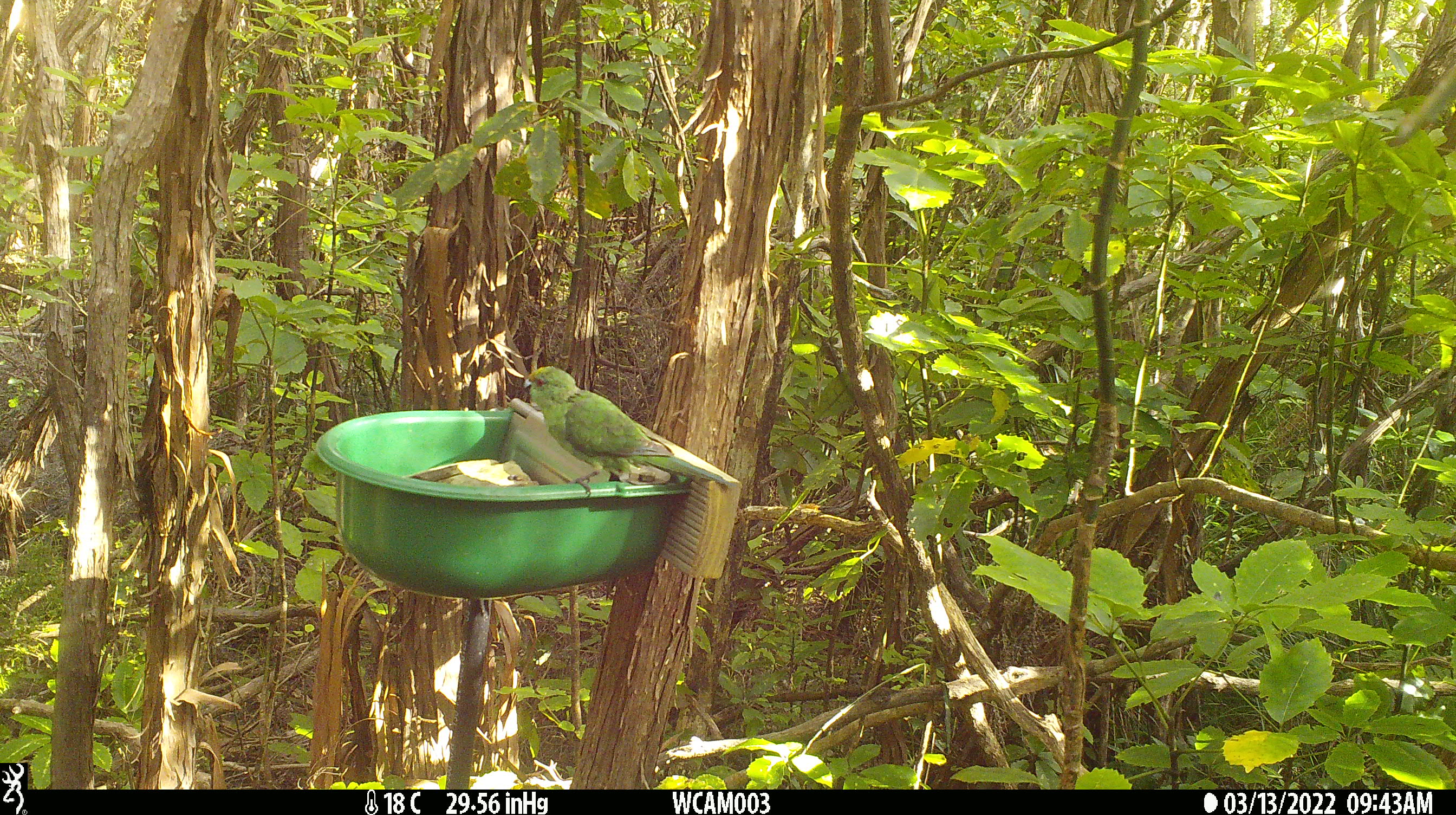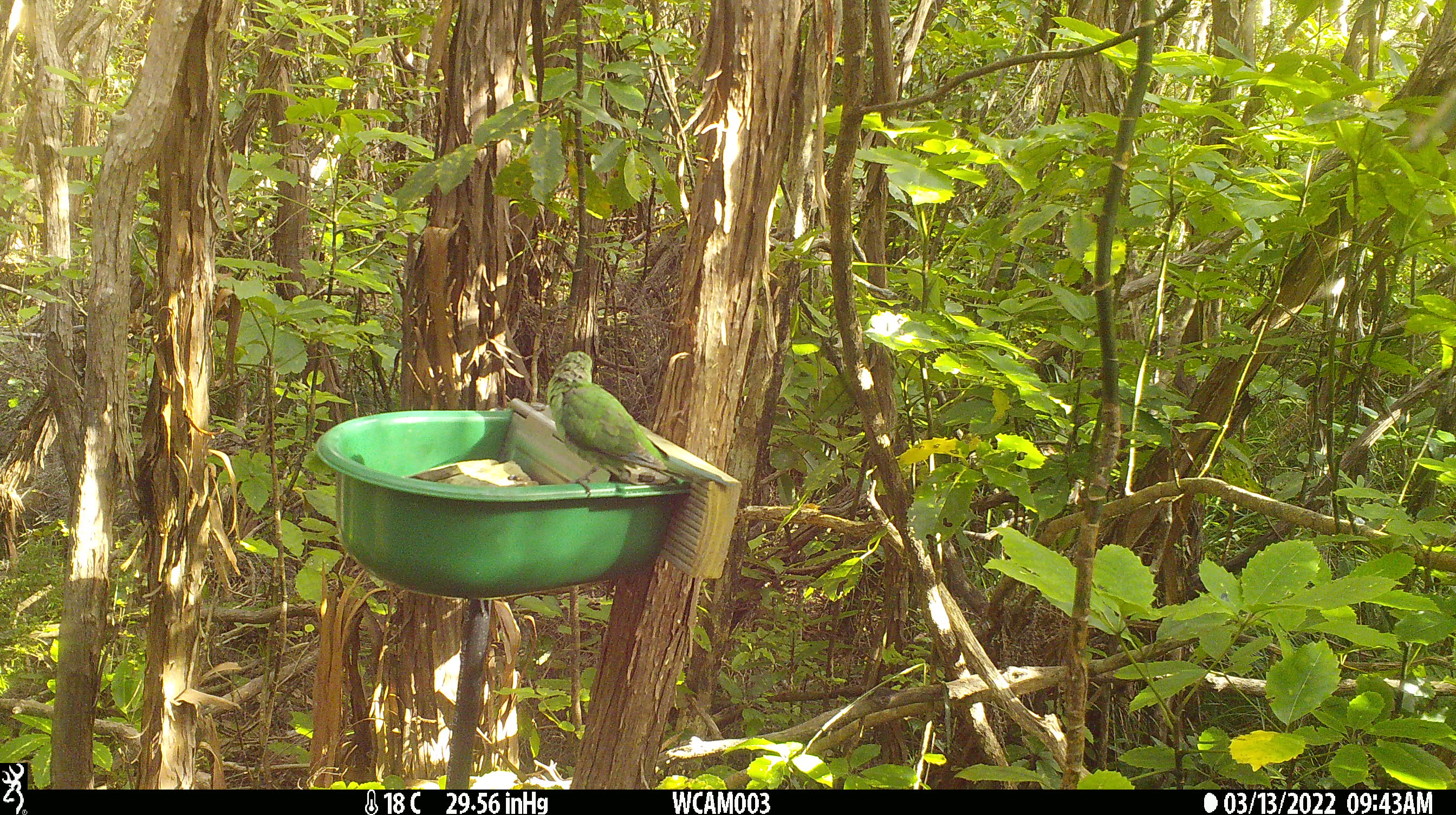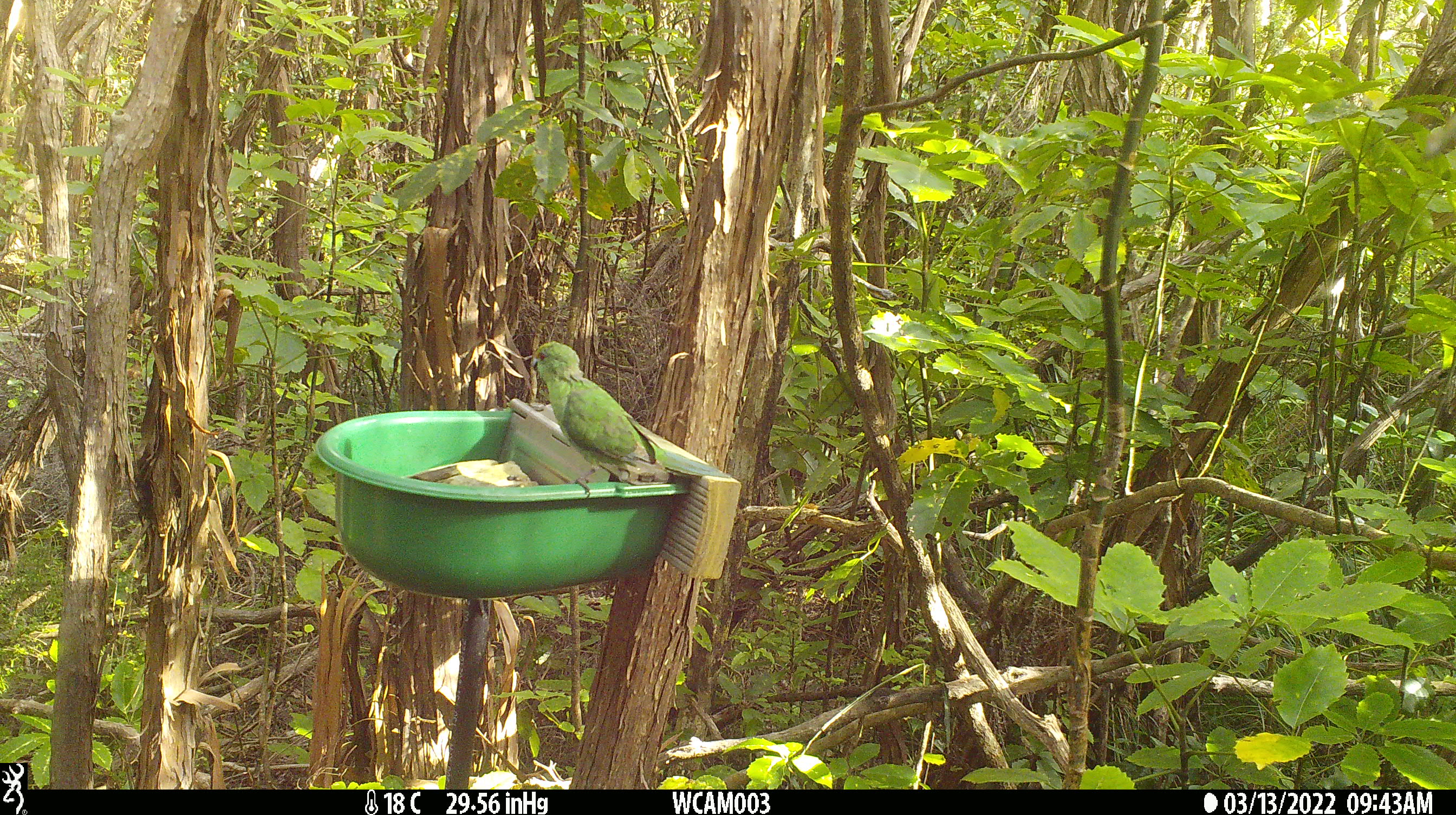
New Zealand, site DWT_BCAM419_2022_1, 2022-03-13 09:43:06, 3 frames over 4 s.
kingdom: Animalia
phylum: Chordata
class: Aves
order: Psittaciformes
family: Psittaculidae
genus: Cyanoramphus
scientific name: Cyanoramphus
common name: parakeet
Parakeet (Cyanoramphus).